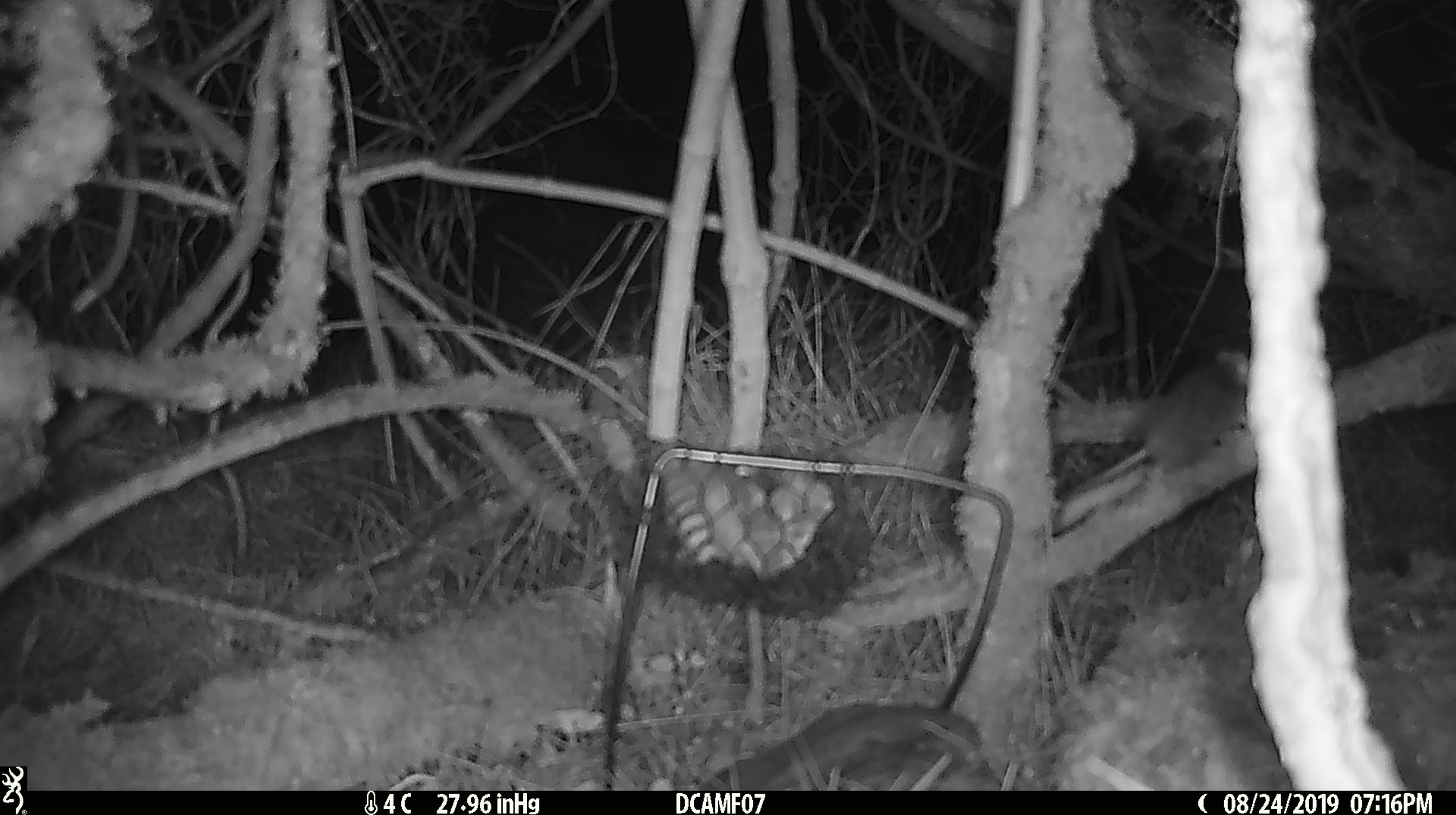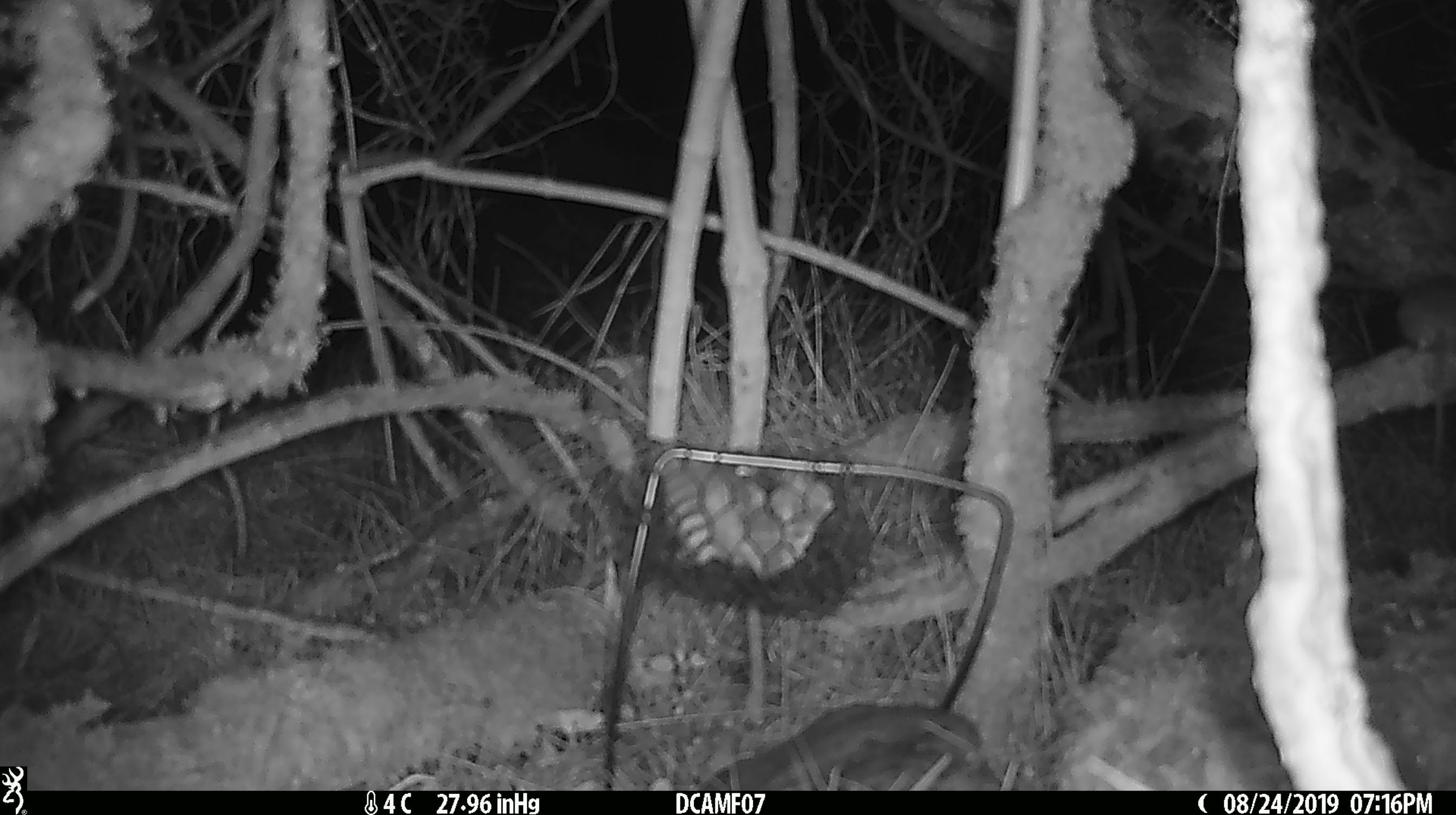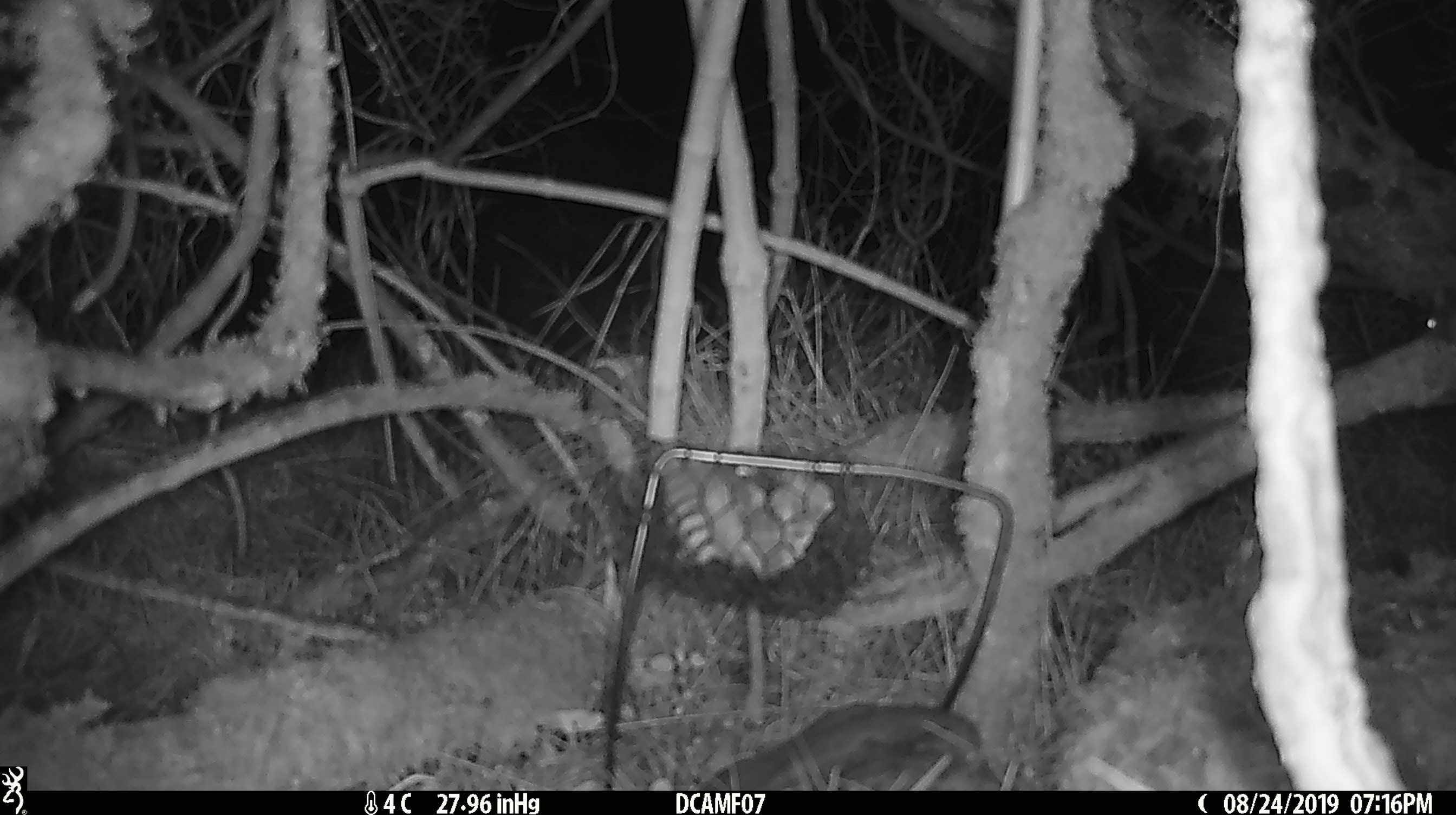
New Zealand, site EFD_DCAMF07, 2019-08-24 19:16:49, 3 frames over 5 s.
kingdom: Animalia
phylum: Chordata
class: Mammalia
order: Rodentia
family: Muridae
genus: Mus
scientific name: Mus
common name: mouse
Mouse (Mus).